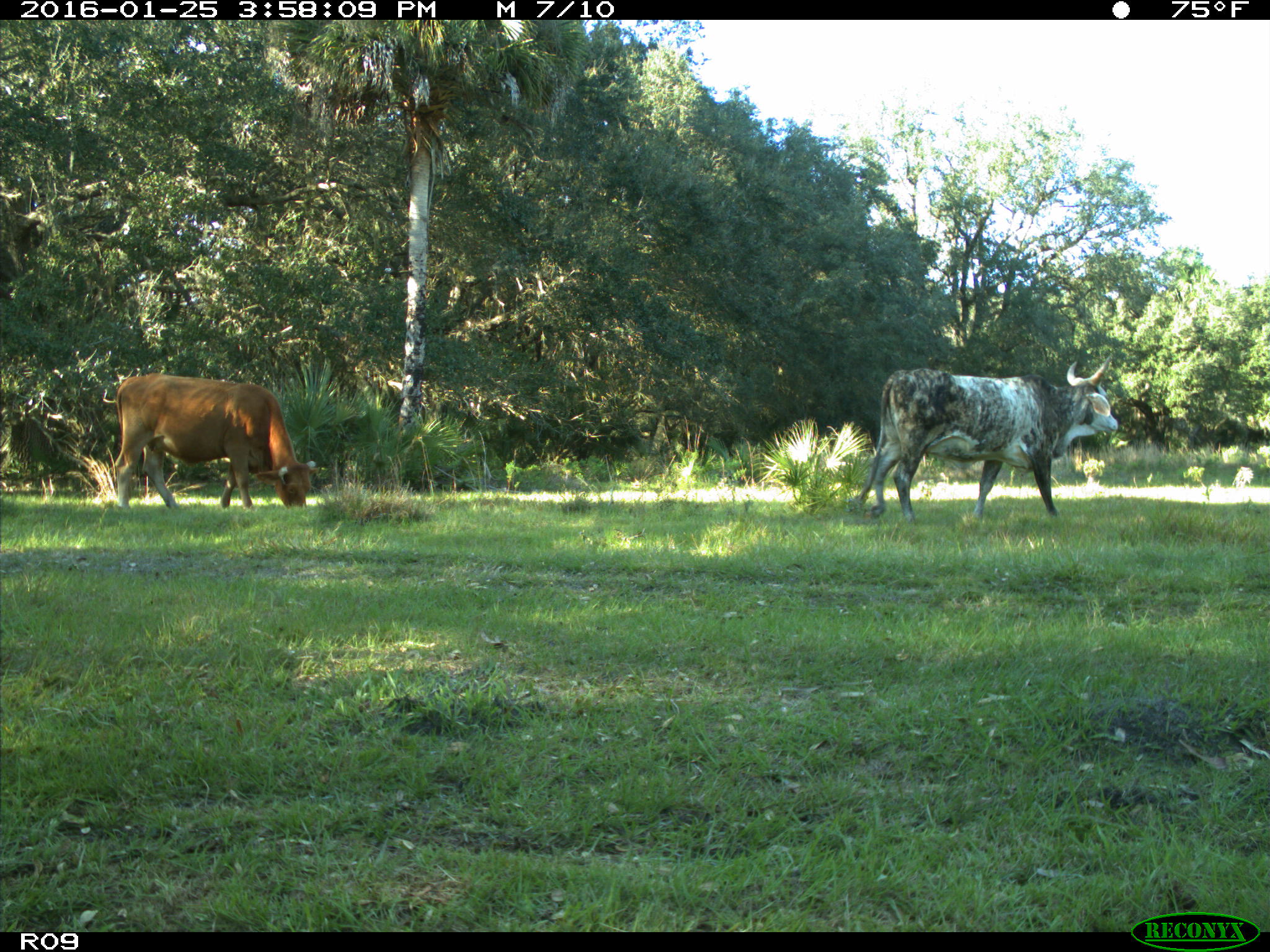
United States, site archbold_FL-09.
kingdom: Animalia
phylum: Chordata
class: Mammalia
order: Artiodactyla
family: Bovidae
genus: Bos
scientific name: Bos taurus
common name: domestic cow